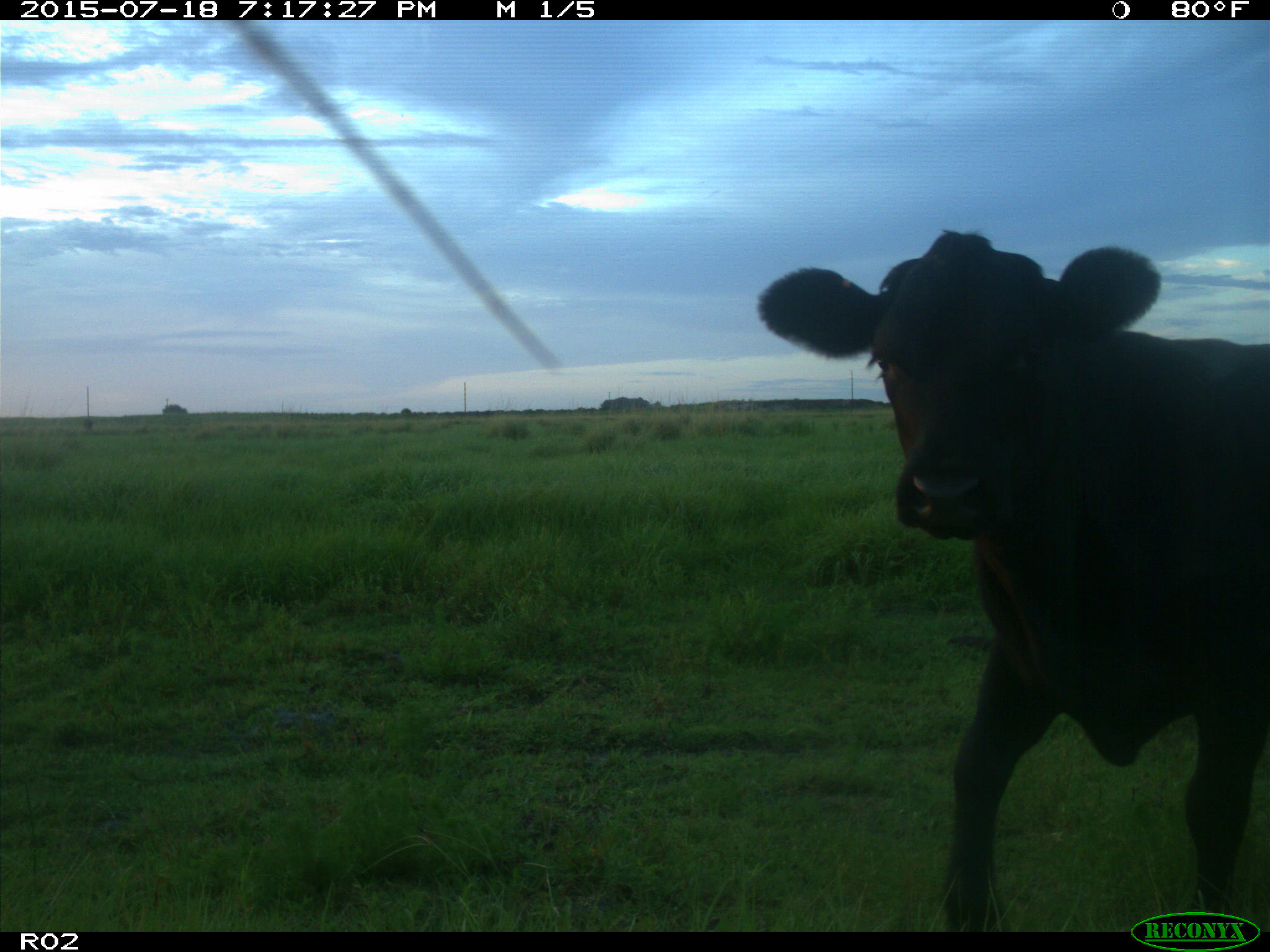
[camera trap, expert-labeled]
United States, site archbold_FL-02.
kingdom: Animalia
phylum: Chordata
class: Mammalia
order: Artiodactyla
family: Bovidae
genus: Bos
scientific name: Bos taurus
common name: domestic cow